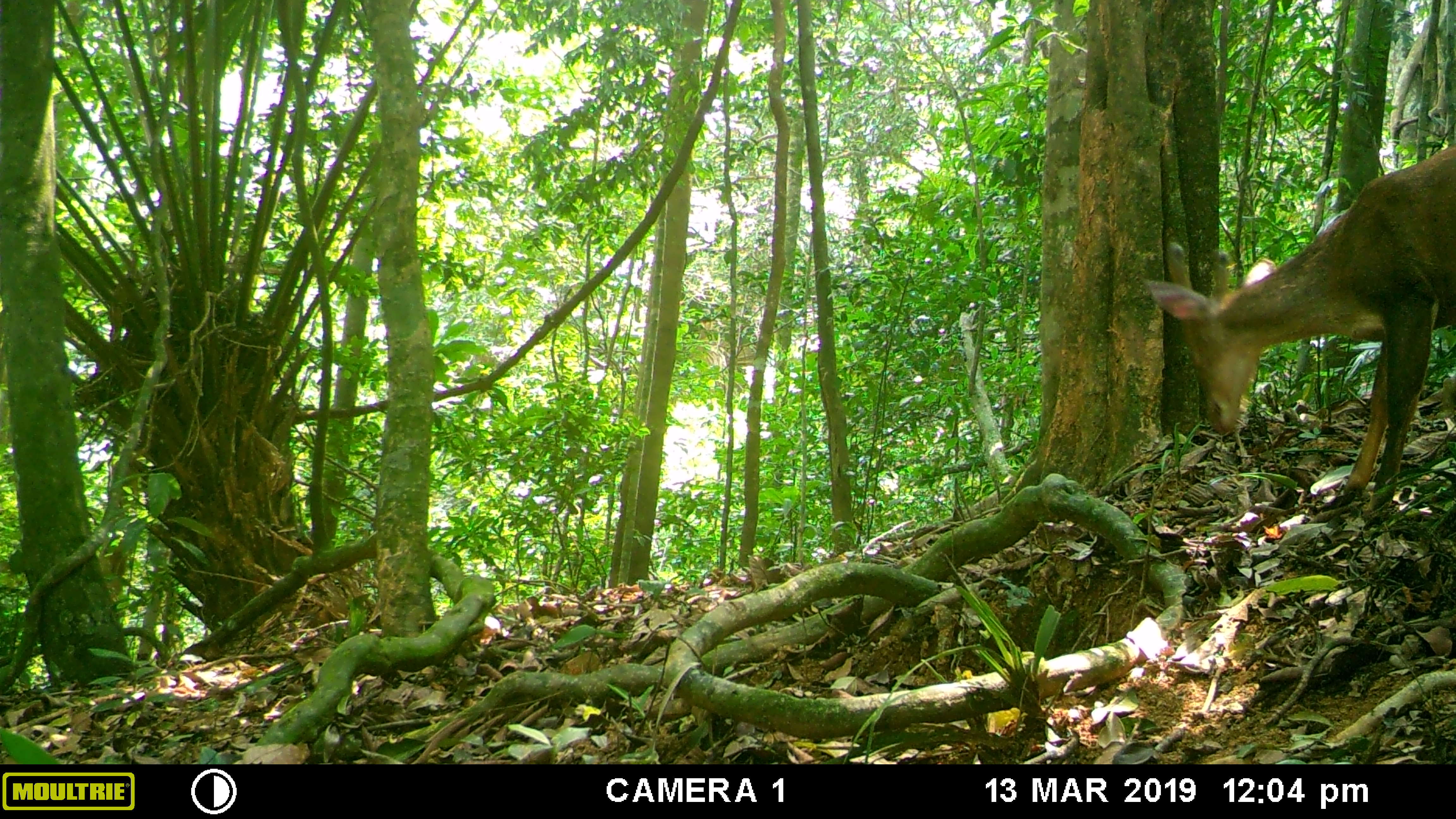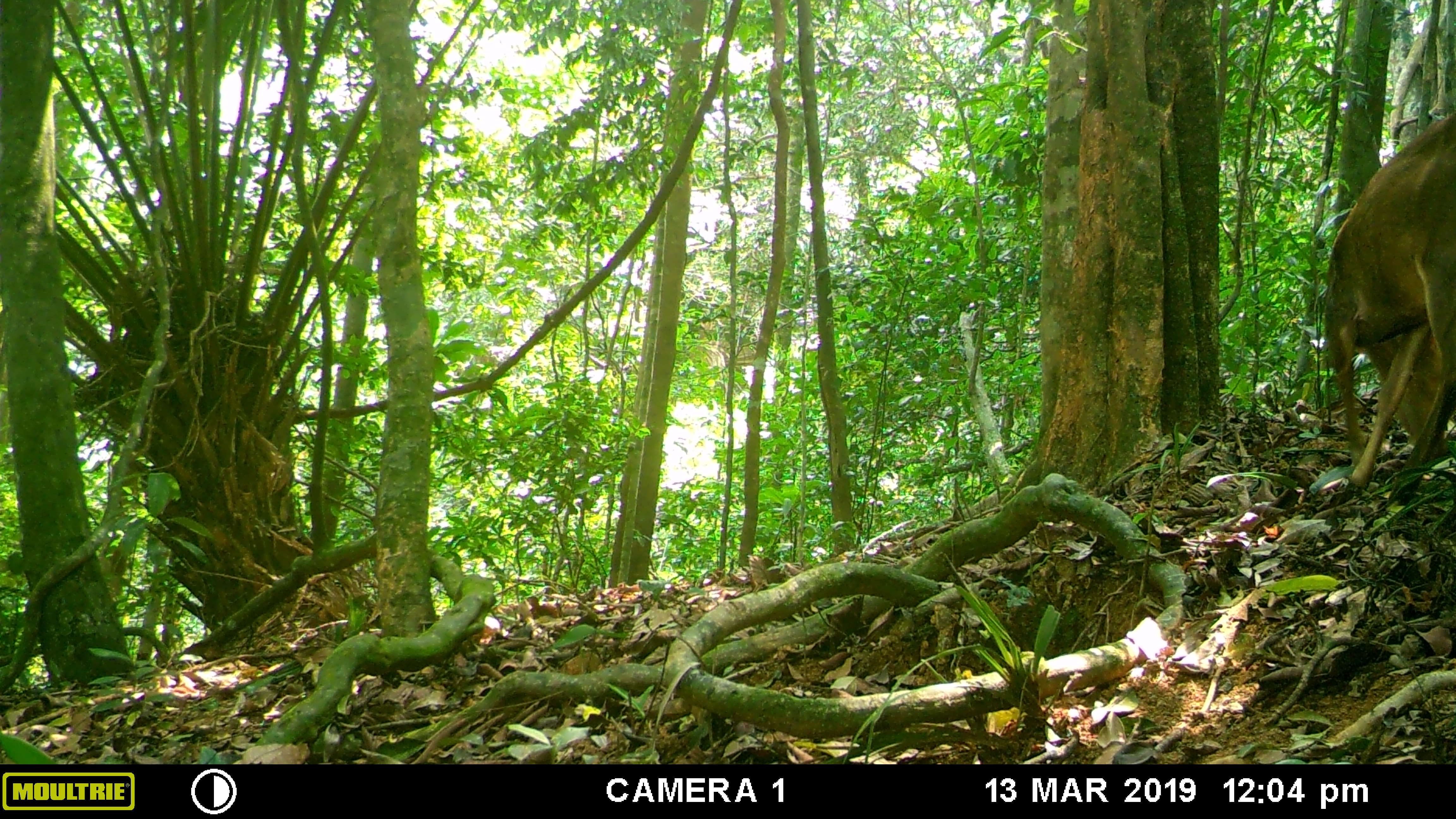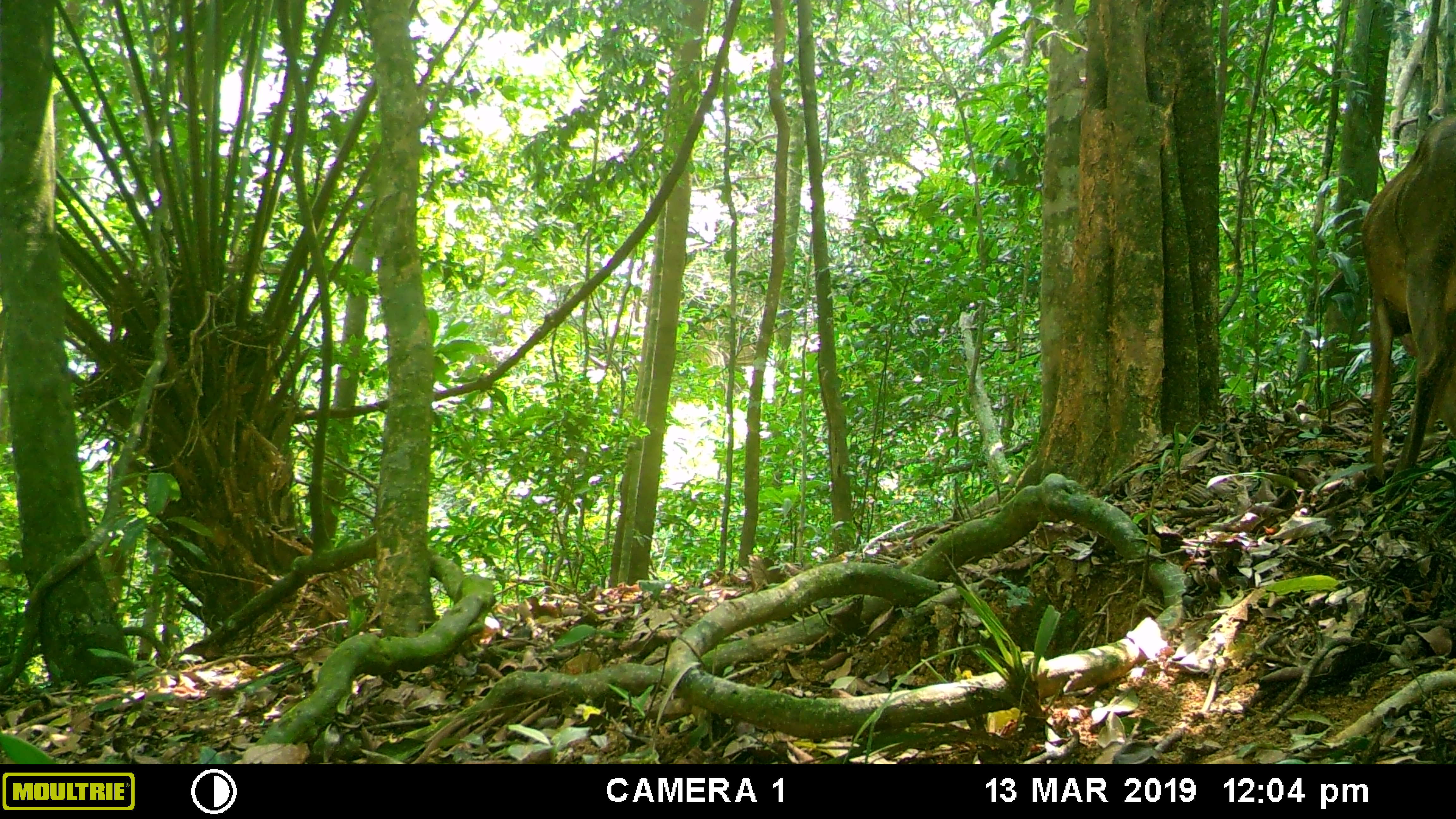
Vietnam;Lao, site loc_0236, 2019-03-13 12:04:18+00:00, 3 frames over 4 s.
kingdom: Animalia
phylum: Chordata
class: Mammalia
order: Artiodactyla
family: Cervidae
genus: Muntiacus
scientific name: Muntiacus vuquangensis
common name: large-antlered muntjac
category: large antlered muntjac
Large antlered muntjac (large-antlered muntjac) (Muntiacus vuquangensis). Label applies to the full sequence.